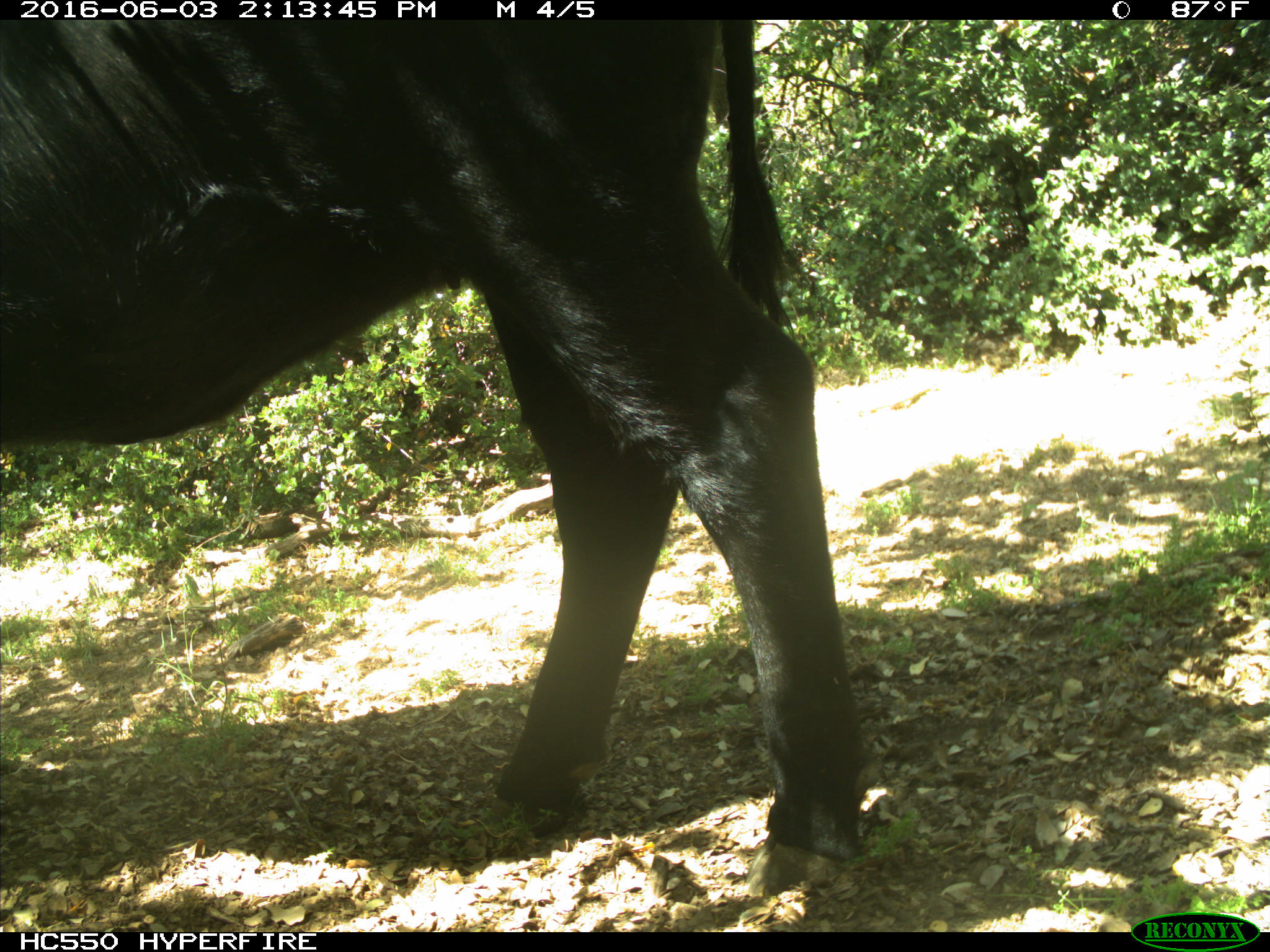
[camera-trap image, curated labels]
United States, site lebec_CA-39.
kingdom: Animalia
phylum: Chordata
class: Mammalia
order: Artiodactyla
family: Bovidae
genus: Bos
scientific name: Bos taurus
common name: domestic cow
Bos taurus (domestic cow).